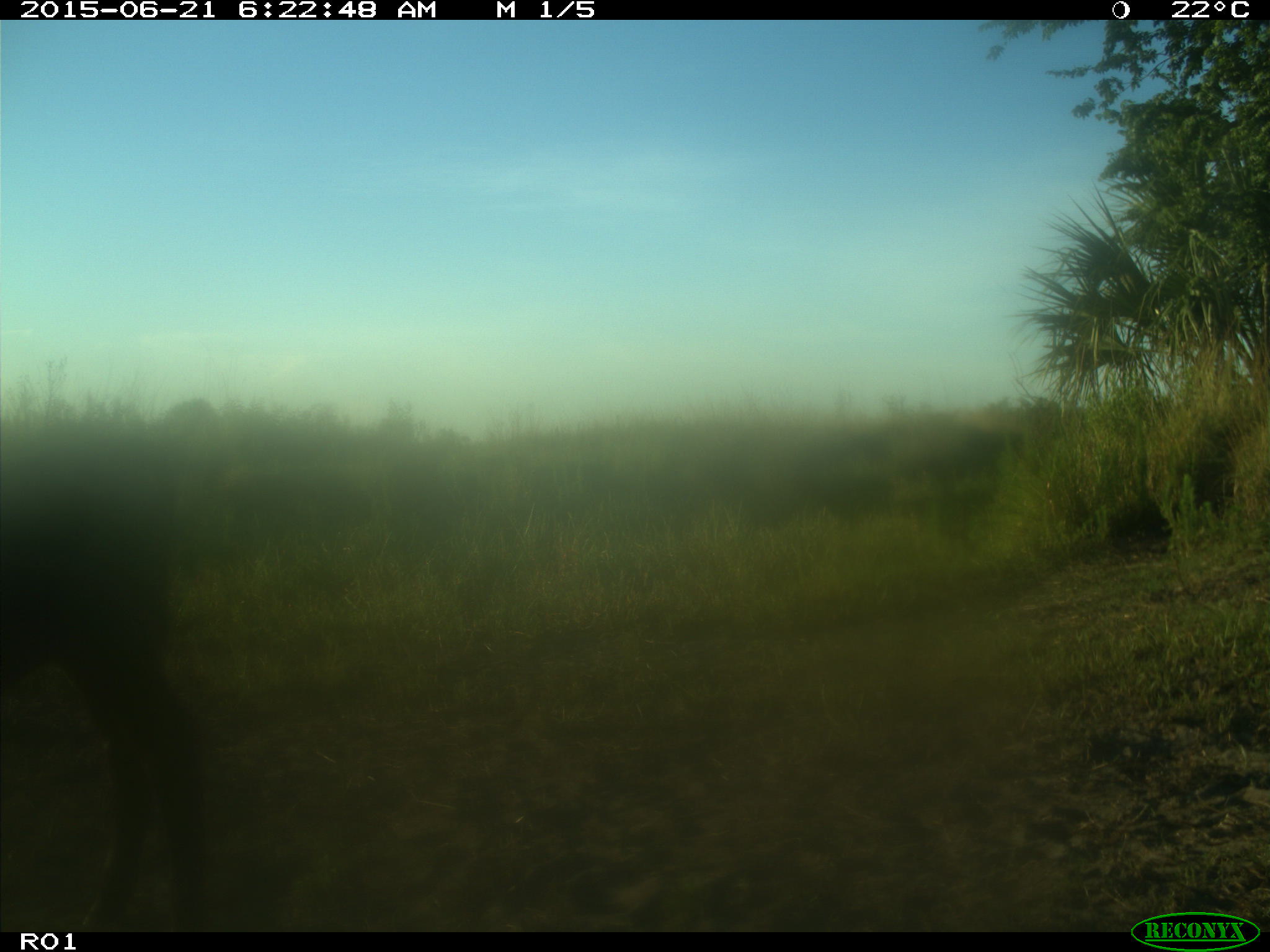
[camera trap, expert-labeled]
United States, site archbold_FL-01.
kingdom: Animalia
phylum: Chordata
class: Mammalia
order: Artiodactyla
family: Bovidae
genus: Bos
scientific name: Bos taurus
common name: domestic cow